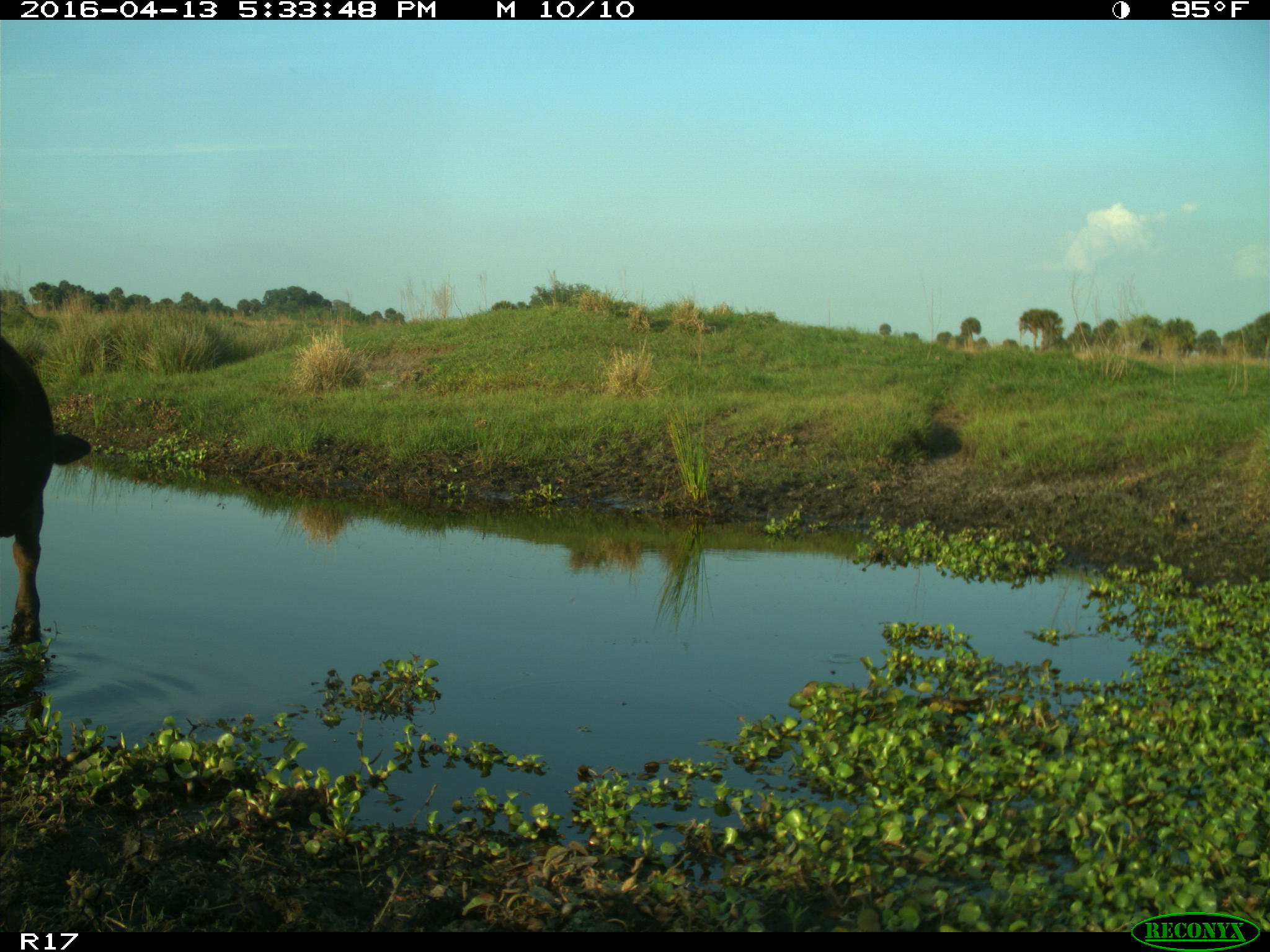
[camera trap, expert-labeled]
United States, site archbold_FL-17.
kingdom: Animalia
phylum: Chordata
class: Mammalia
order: Artiodactyla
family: Bovidae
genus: Bos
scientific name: Bos taurus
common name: domestic cow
Bos taurus (domestic cow).